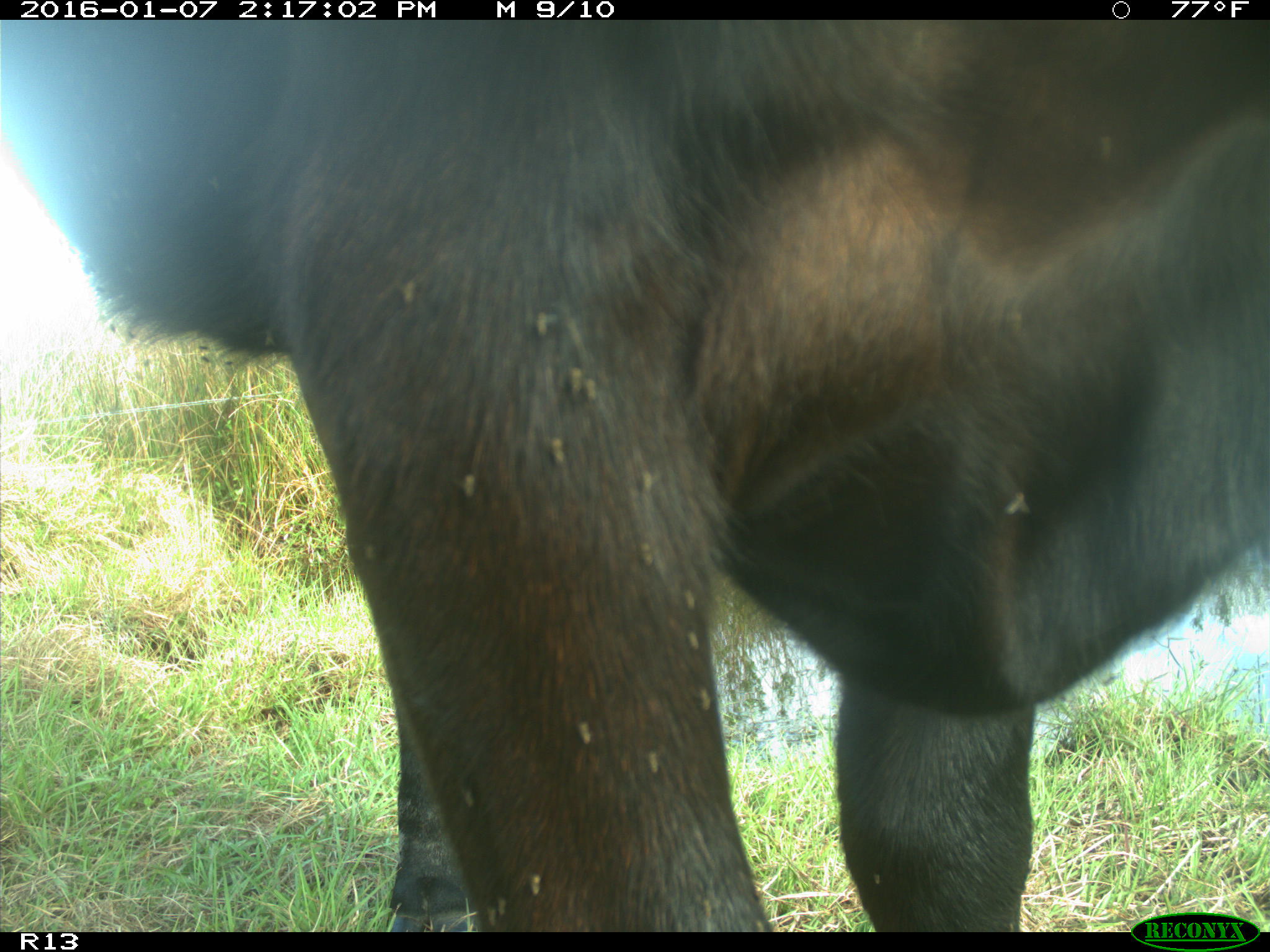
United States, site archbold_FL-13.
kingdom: Animalia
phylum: Chordata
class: Mammalia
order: Artiodactyla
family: Bovidae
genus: Bos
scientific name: Bos taurus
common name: domestic cow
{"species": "Bos taurus (domestic cow)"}